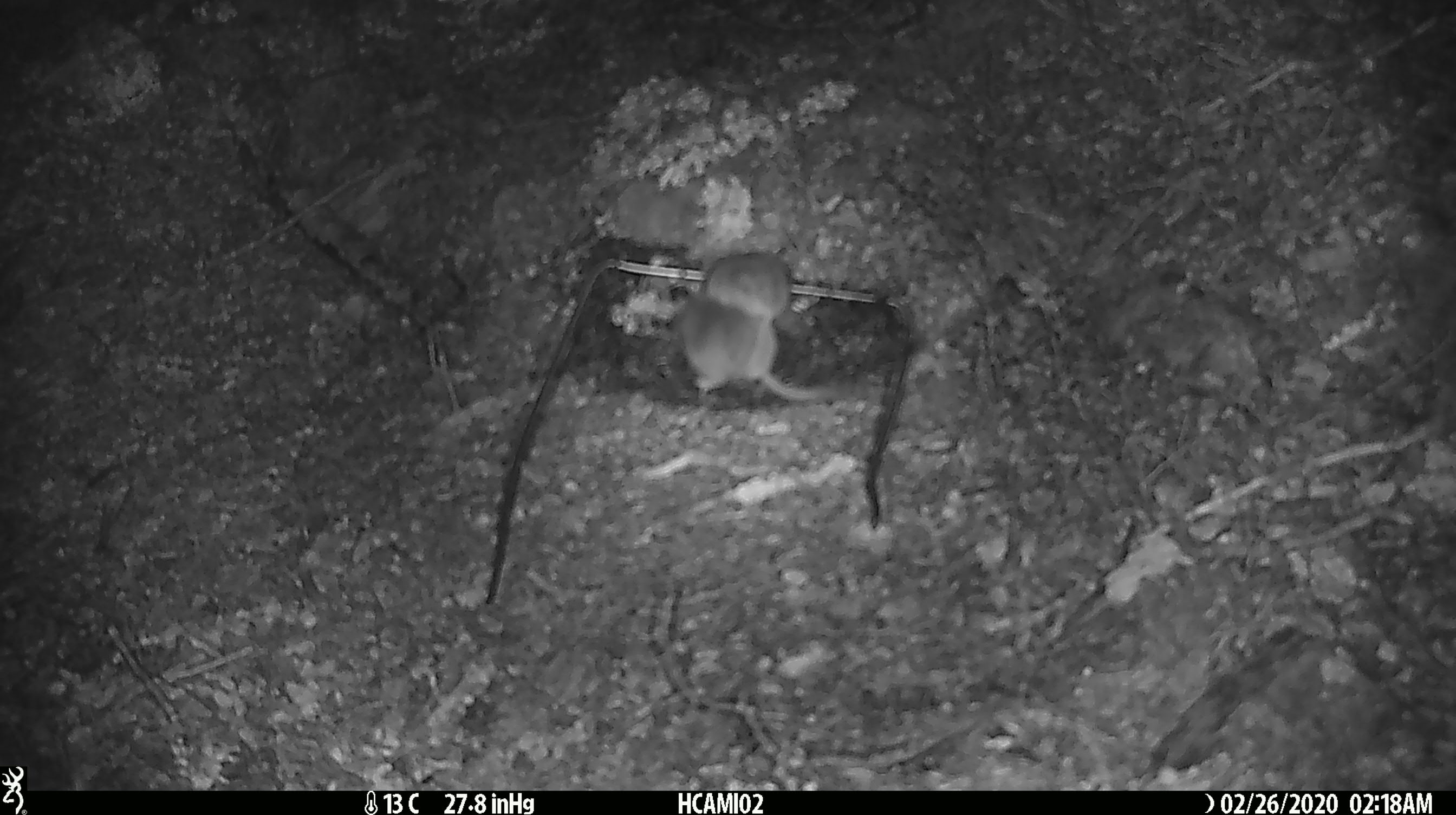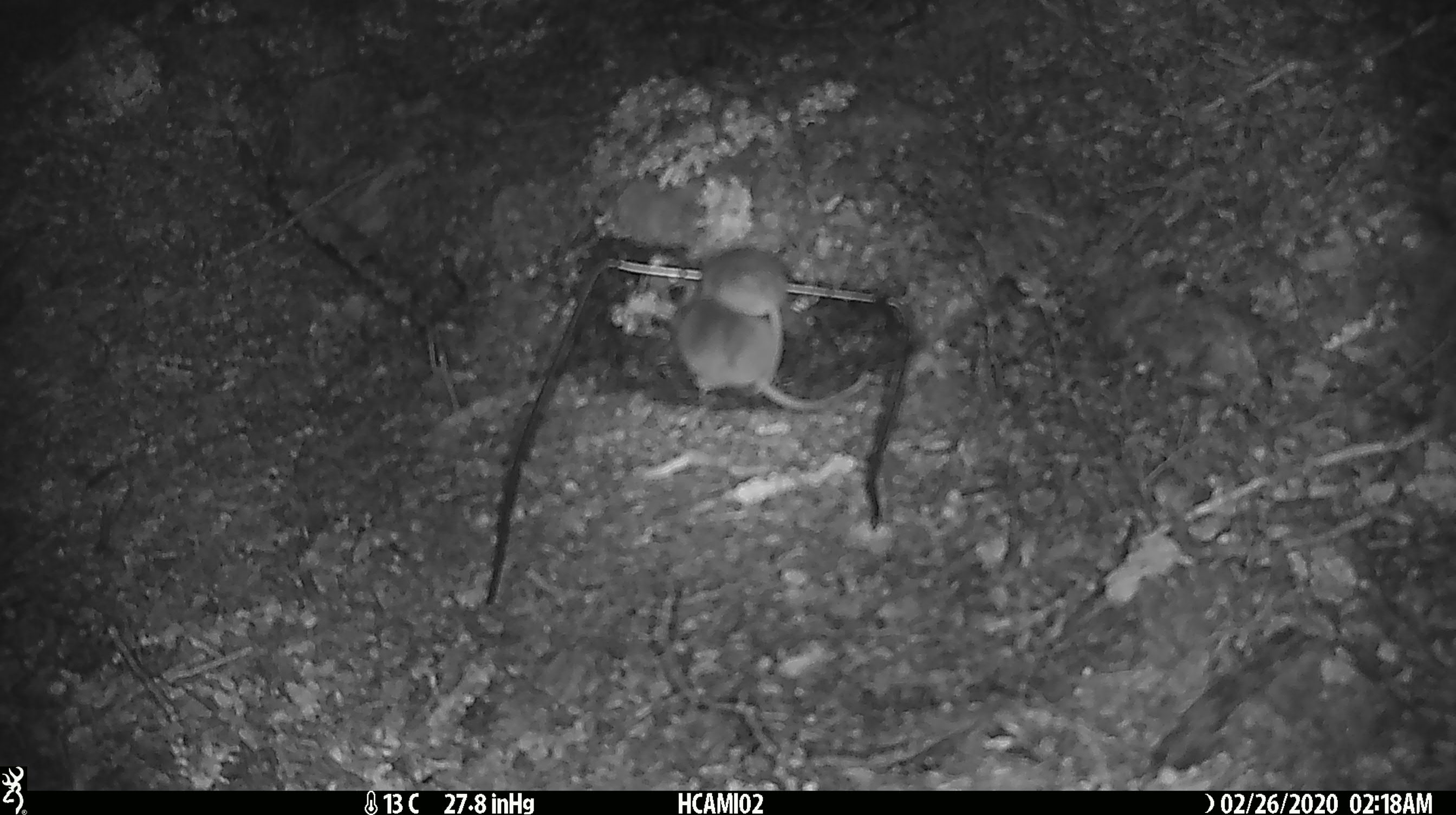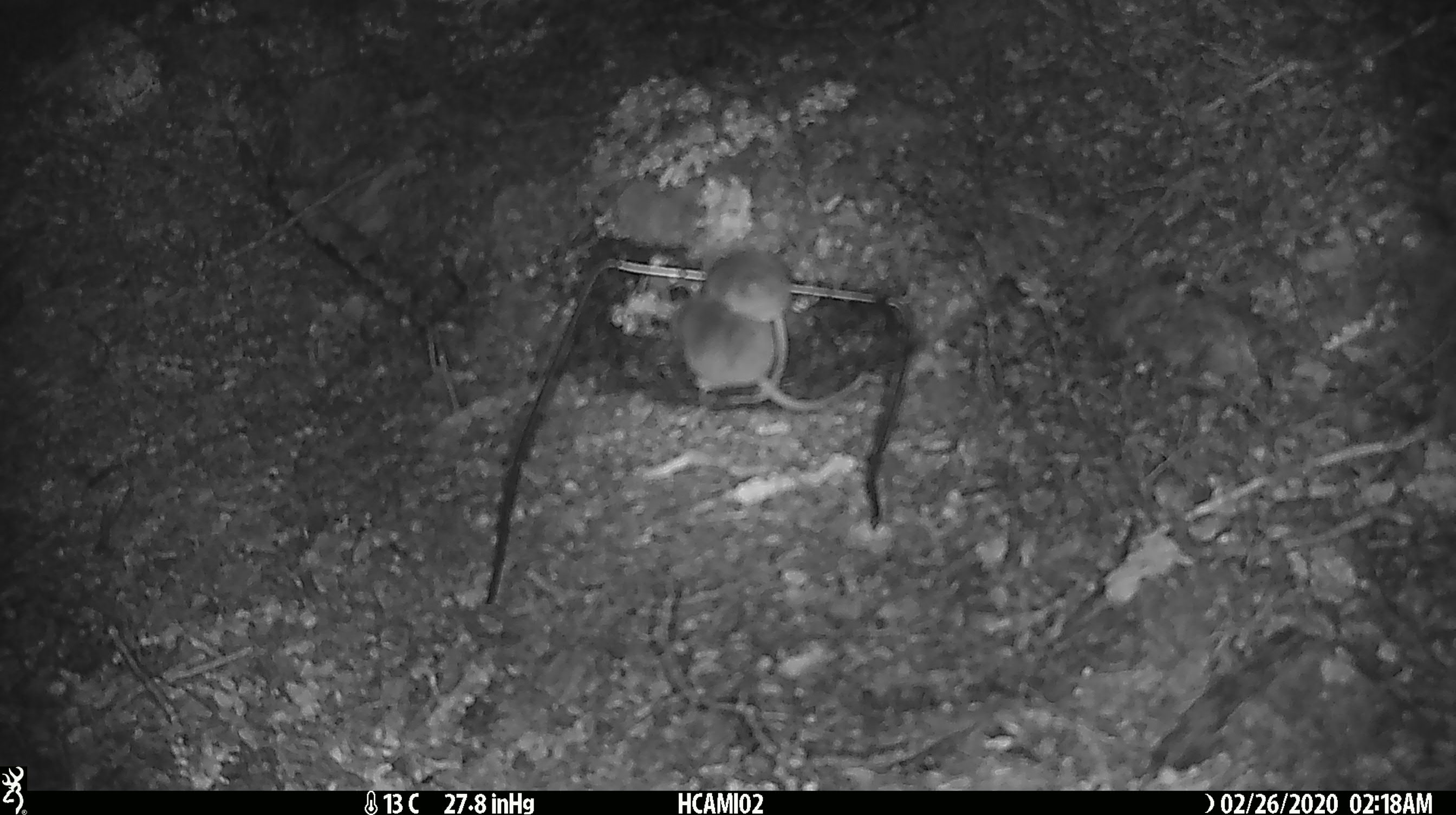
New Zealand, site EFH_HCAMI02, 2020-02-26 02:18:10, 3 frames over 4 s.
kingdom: Animalia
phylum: Chordata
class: Mammalia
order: Rodentia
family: Muridae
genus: Mus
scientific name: Mus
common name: mouse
Mouse (Mus).